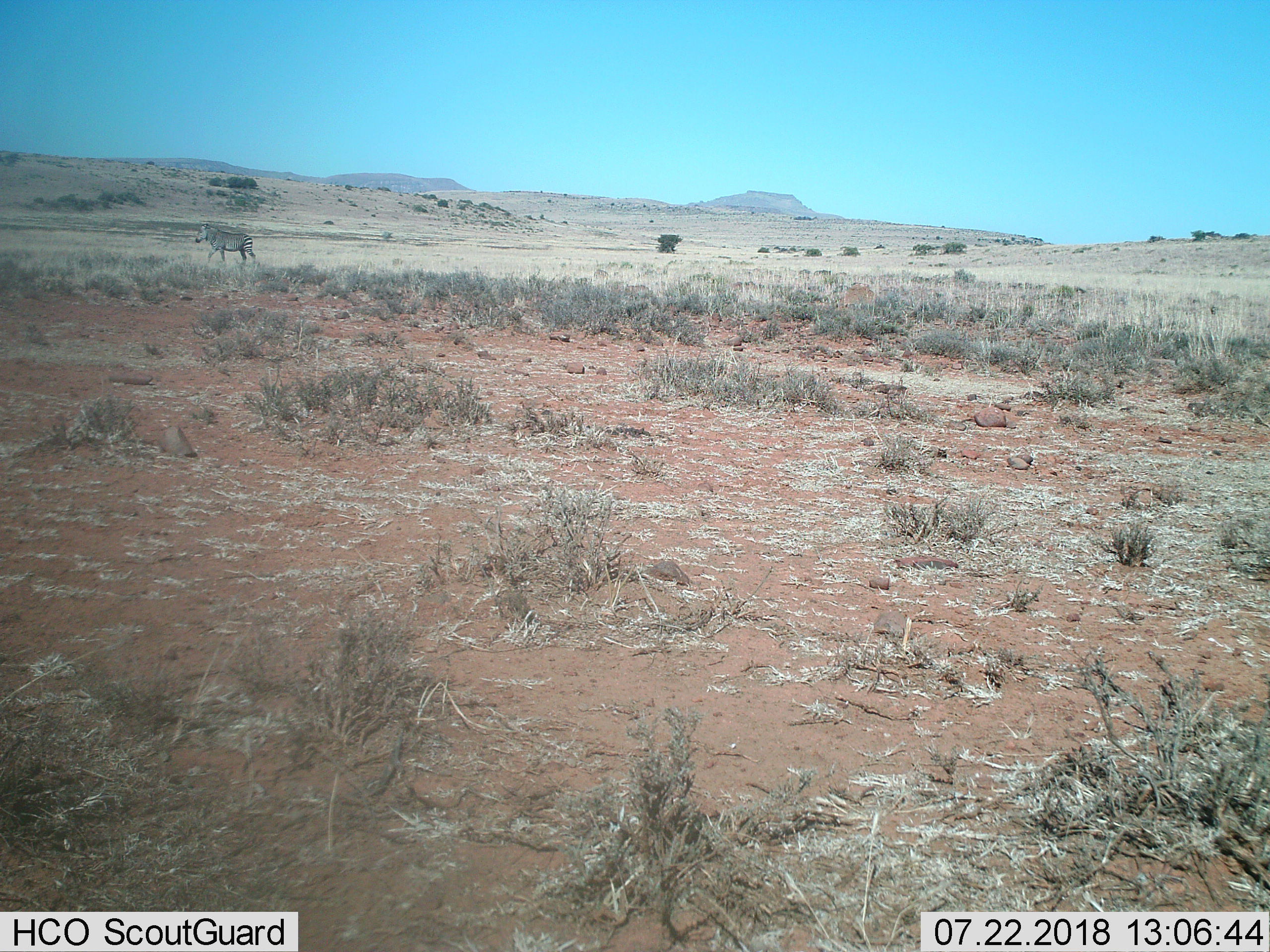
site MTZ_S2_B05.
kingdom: Animalia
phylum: Chordata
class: Mammalia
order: Perissodactyla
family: Equidae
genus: Equus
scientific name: Equus zebra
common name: mountain zebra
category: zebramountain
Zebramountain (mountain zebra) (Equus zebra), count 1. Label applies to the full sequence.